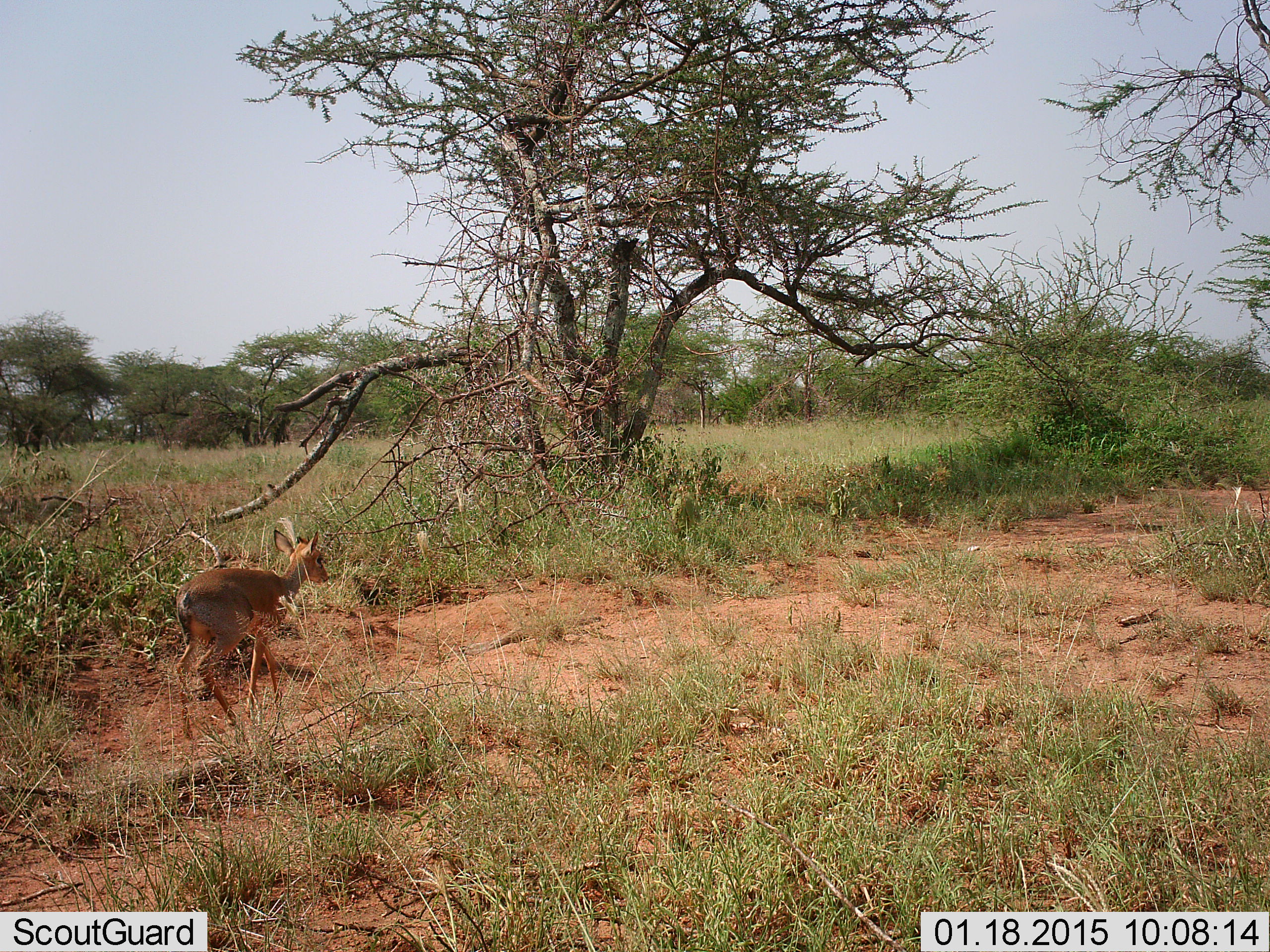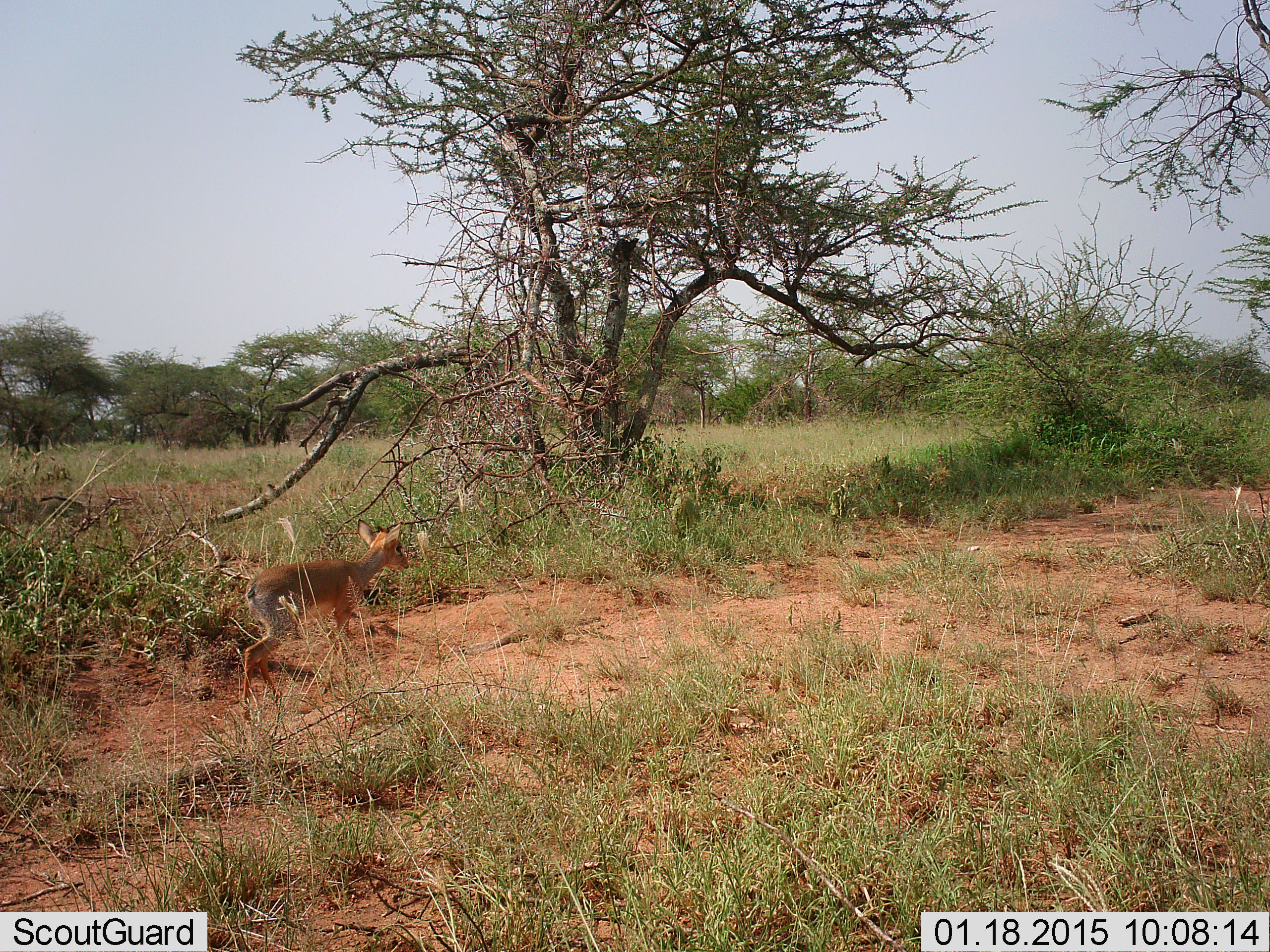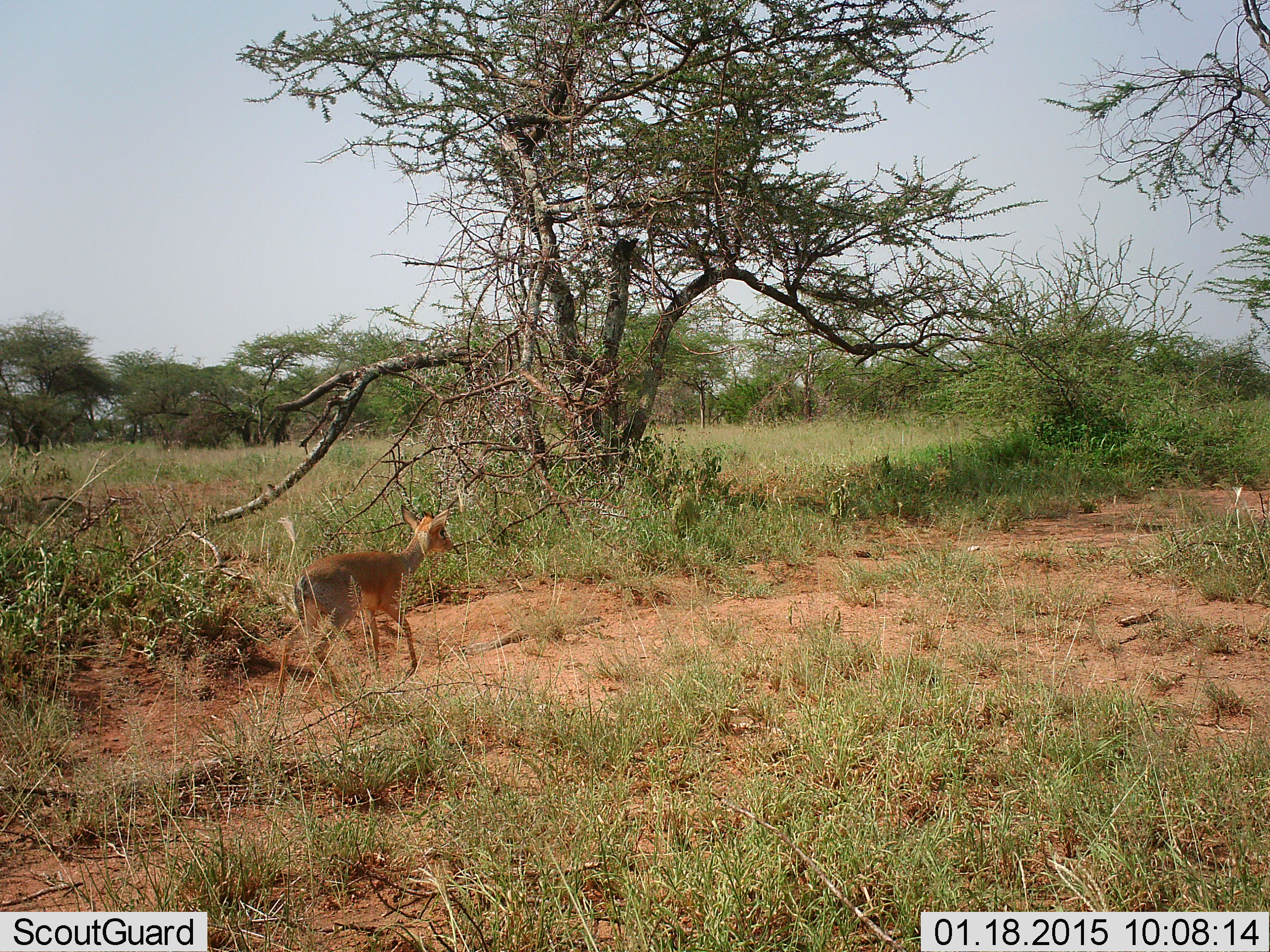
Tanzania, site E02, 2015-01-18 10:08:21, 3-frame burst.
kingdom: Animalia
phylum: Chordata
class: Mammalia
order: Artiodactyla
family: Bovidae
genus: Madoqua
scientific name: Madoqua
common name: dikdik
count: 1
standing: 0%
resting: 0%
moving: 100%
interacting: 0%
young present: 0%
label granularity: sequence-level